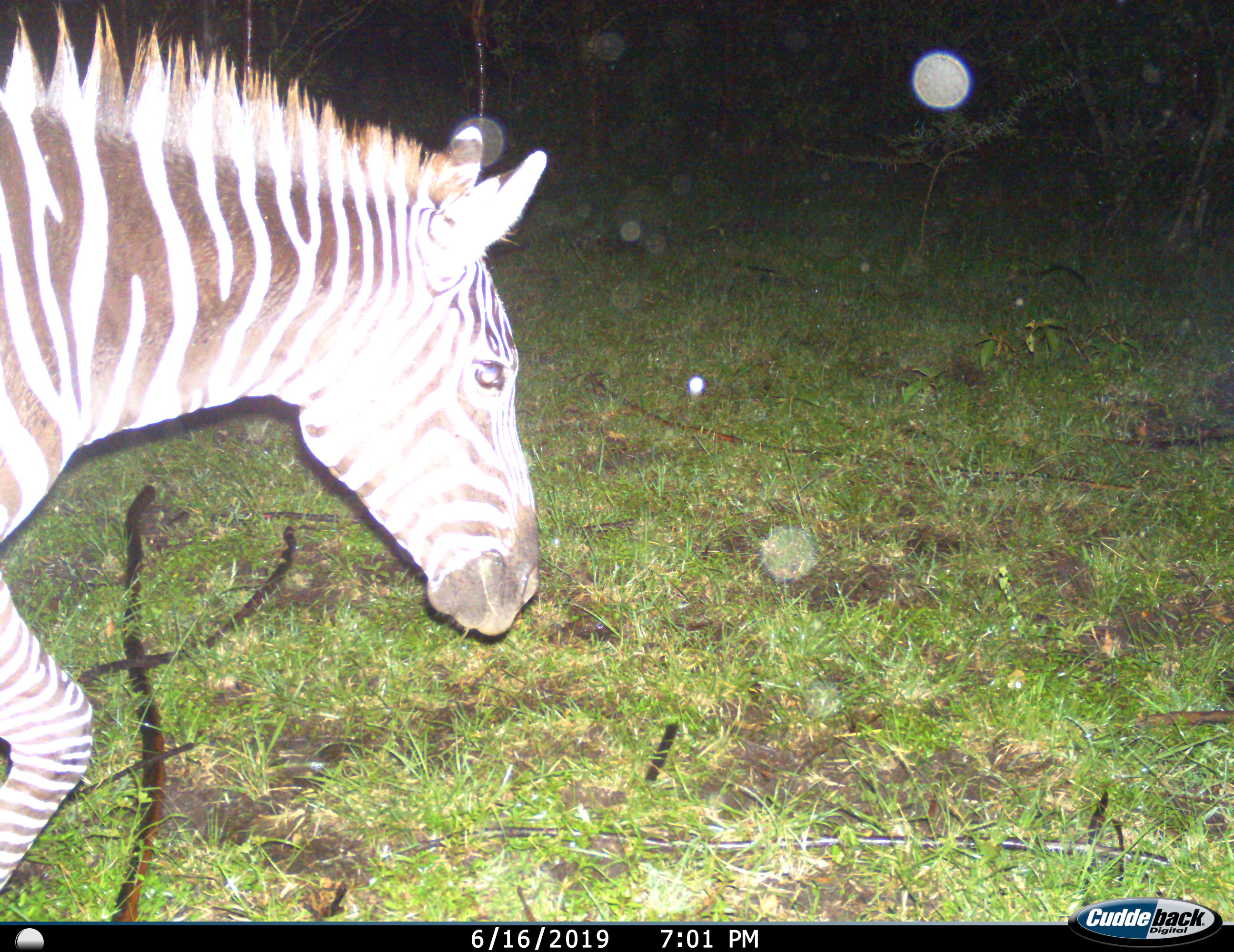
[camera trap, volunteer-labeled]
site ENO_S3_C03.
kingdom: Animalia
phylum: Chordata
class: Mammalia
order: Perissodactyla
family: Equidae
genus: Equus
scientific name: Equus quagga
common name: plains zebra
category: zebraplains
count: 1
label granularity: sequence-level